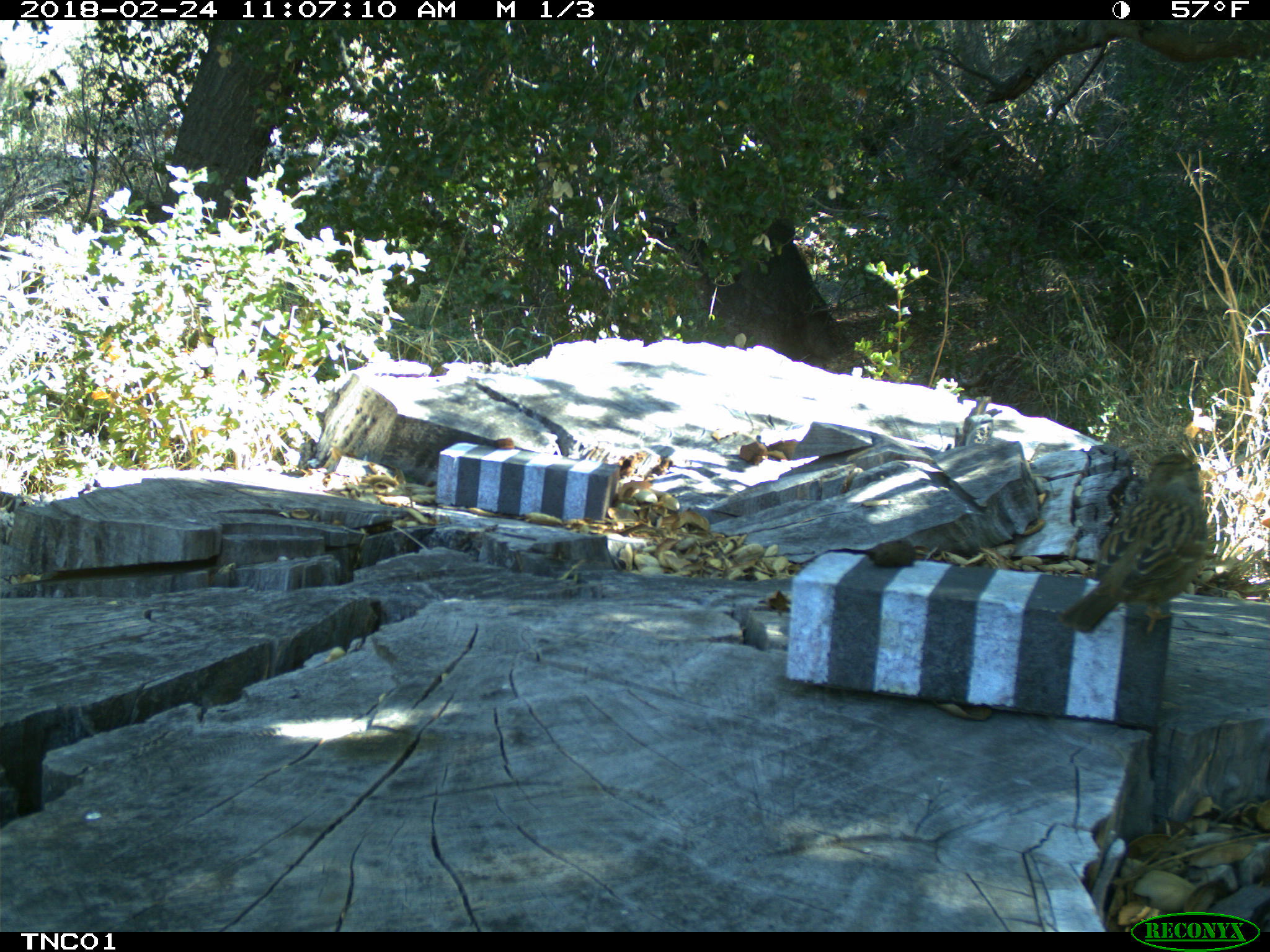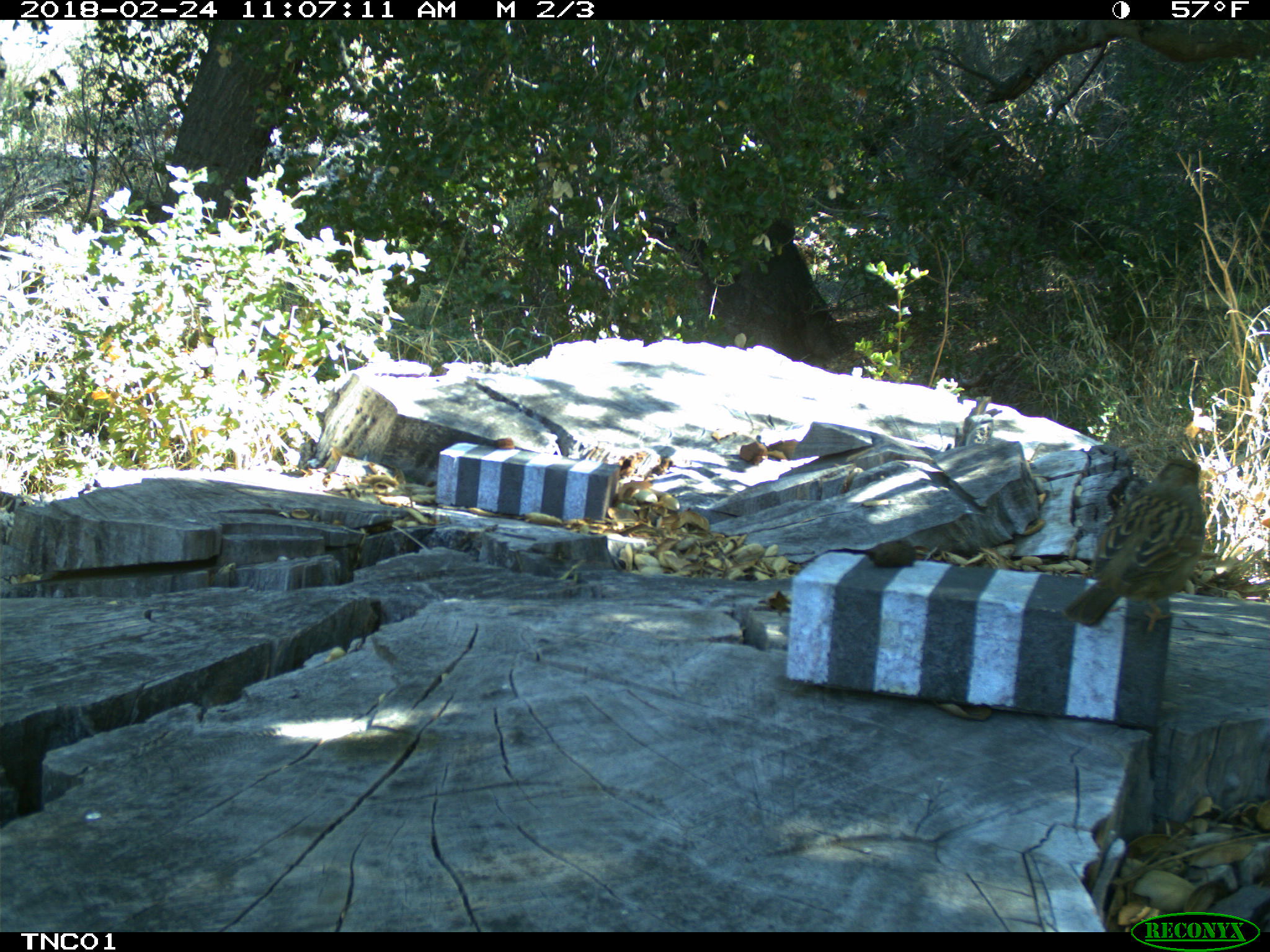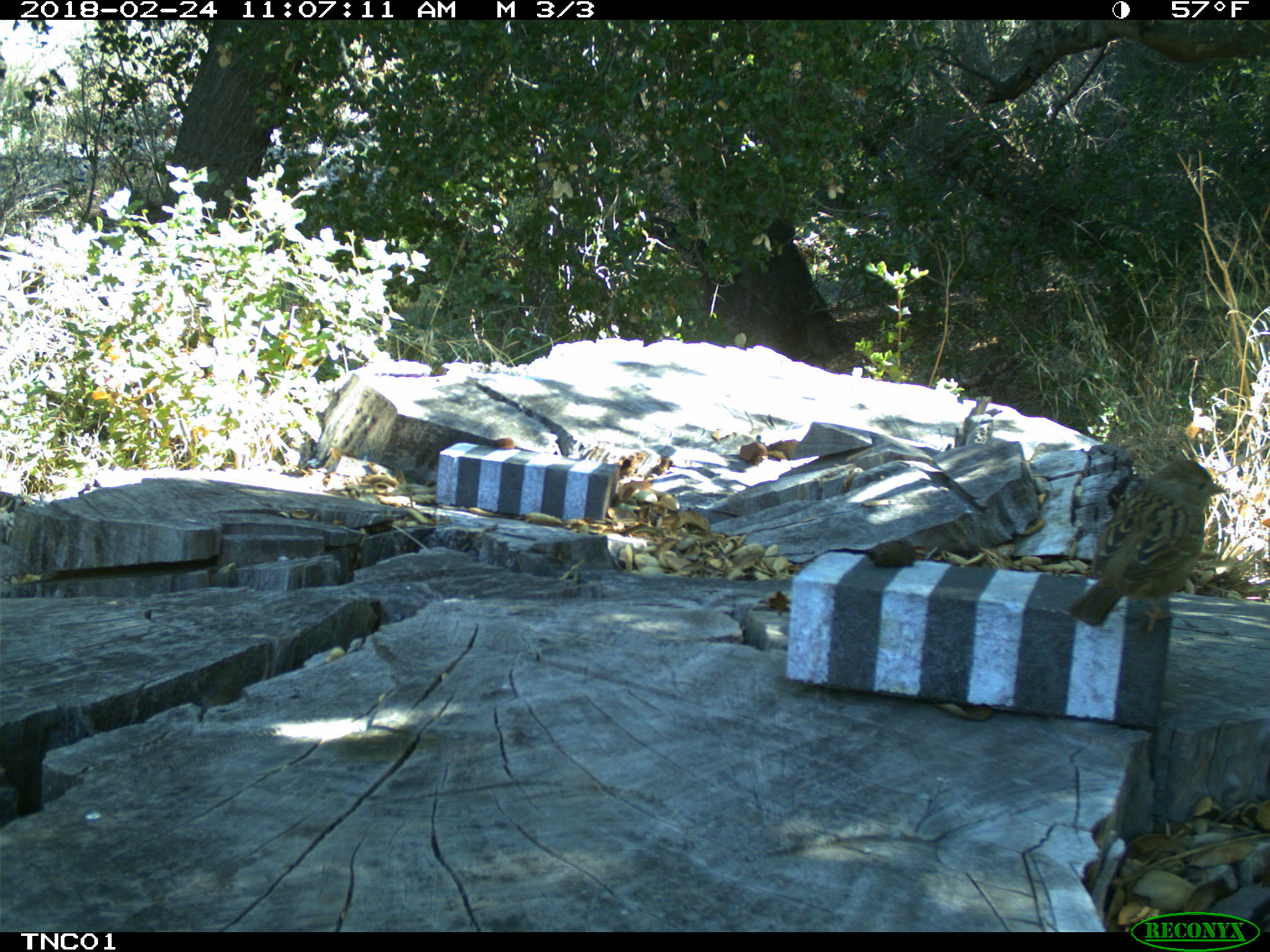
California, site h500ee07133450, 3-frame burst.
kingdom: Animalia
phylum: Chordata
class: Aves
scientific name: Aves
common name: bird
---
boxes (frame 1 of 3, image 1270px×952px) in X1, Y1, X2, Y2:
bird: 1059, 451, 1211, 637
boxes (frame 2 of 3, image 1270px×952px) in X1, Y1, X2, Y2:
bird: 1062, 456, 1206, 635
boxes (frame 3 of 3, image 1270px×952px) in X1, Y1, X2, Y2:
bird: 1067, 459, 1227, 631